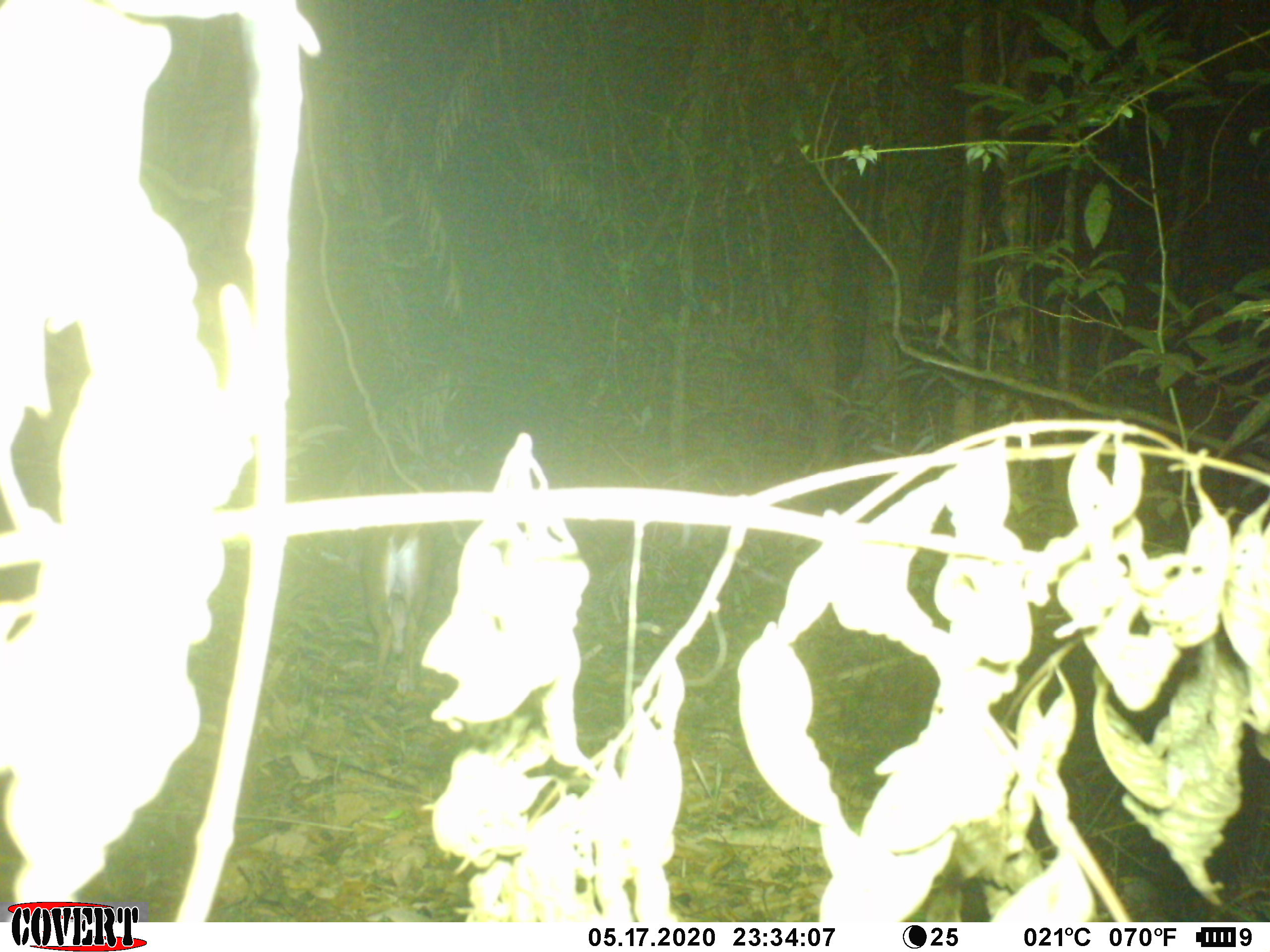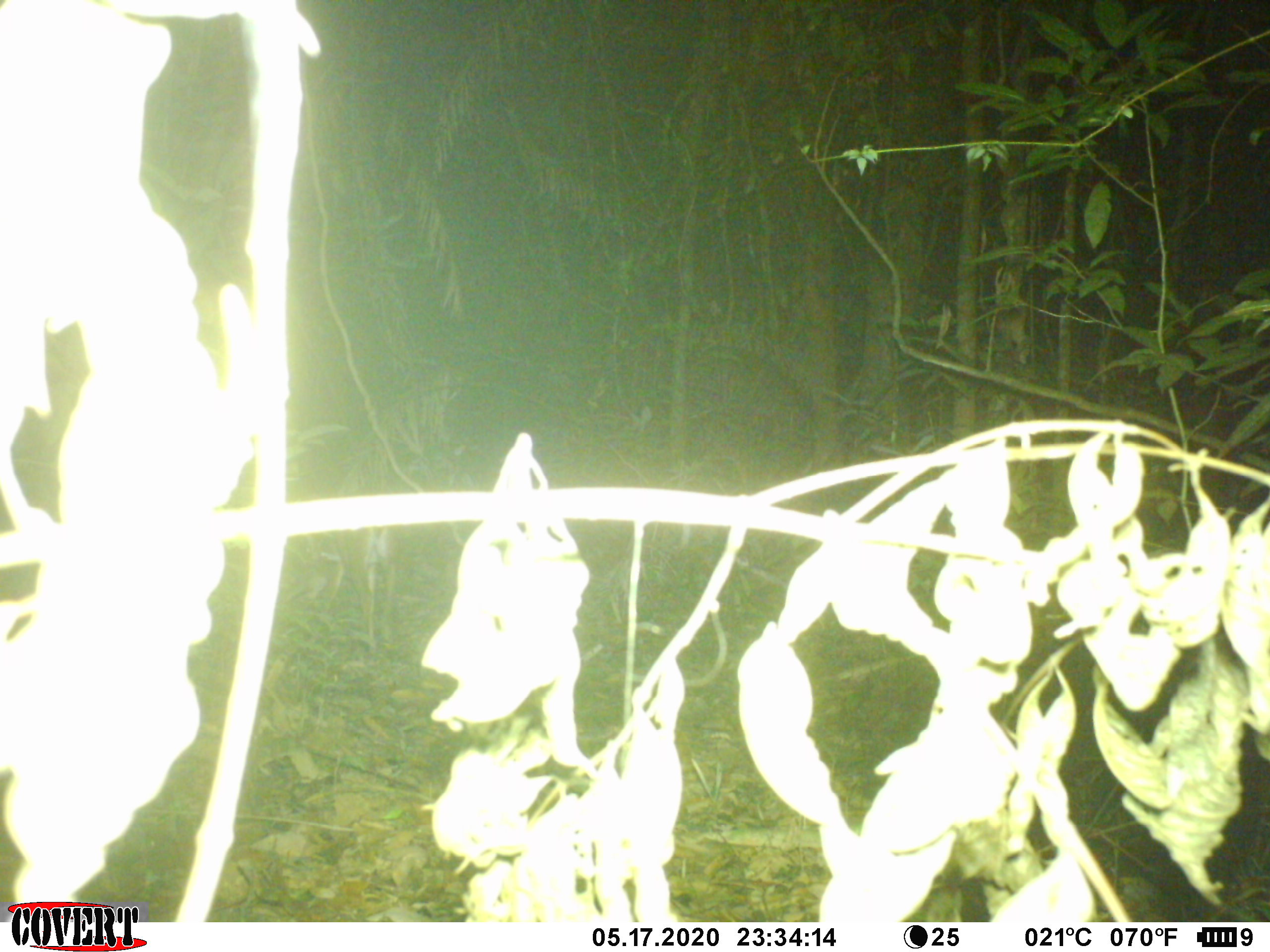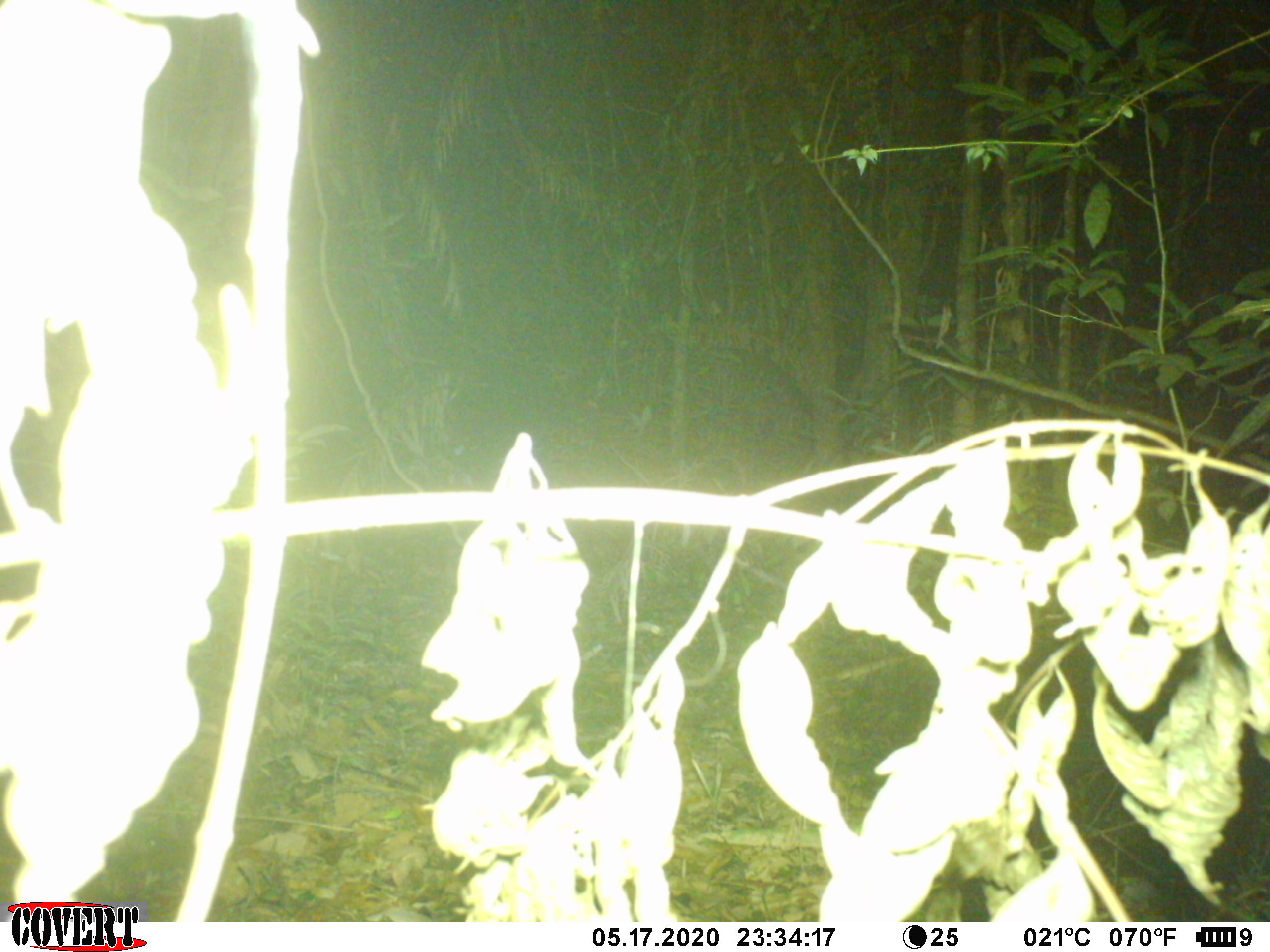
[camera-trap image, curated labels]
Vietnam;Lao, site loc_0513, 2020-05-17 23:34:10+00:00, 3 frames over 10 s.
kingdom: Animalia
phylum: Chordata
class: Mammalia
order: Artiodactyla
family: Cervidae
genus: Muntiacus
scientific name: Muntiacus vuquangensis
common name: large-antlered muntjac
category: large antlered muntjac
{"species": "large antlered muntjac (large-antlered muntjac) (Muntiacus vuquangensis)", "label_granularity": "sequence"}